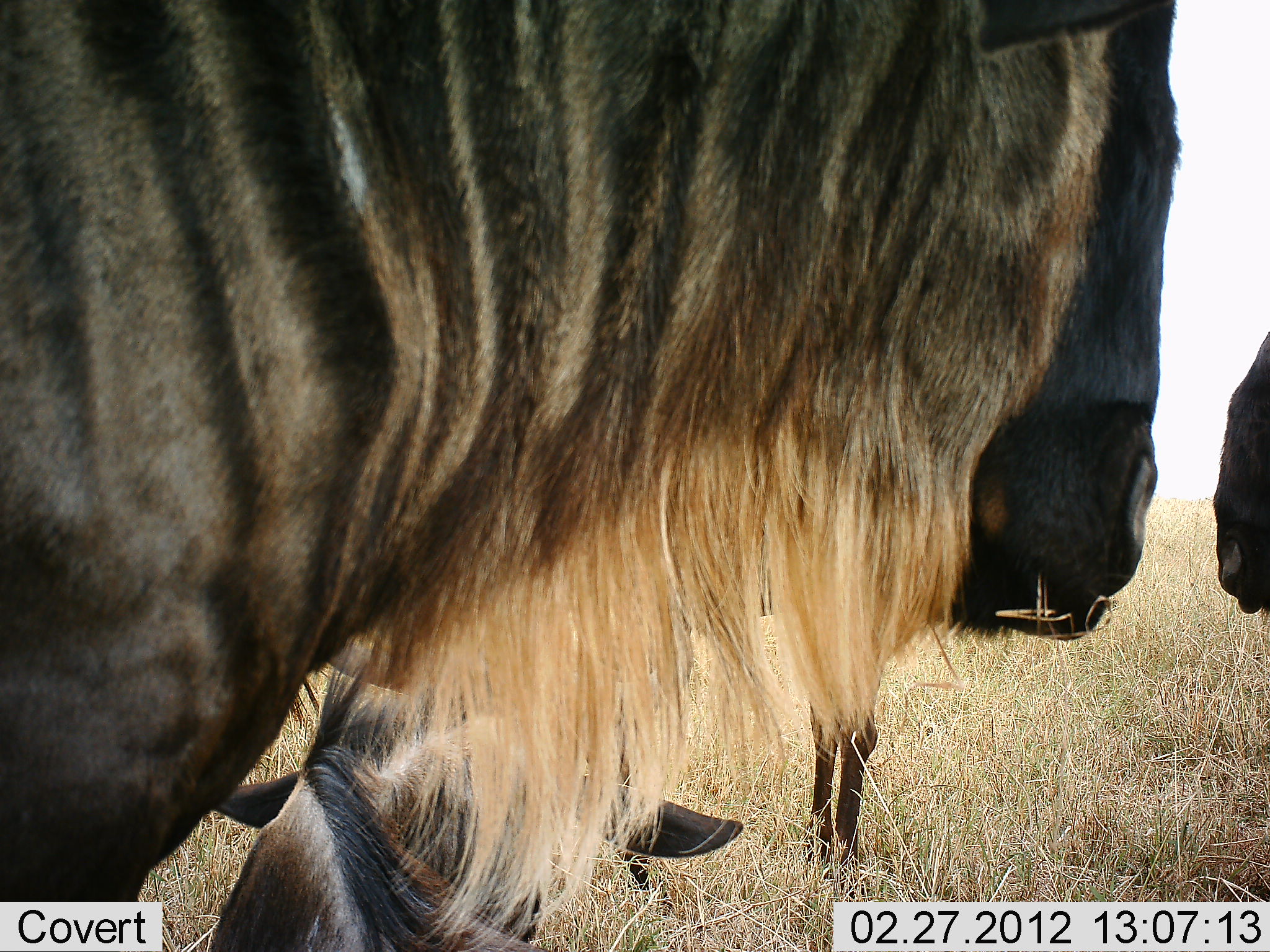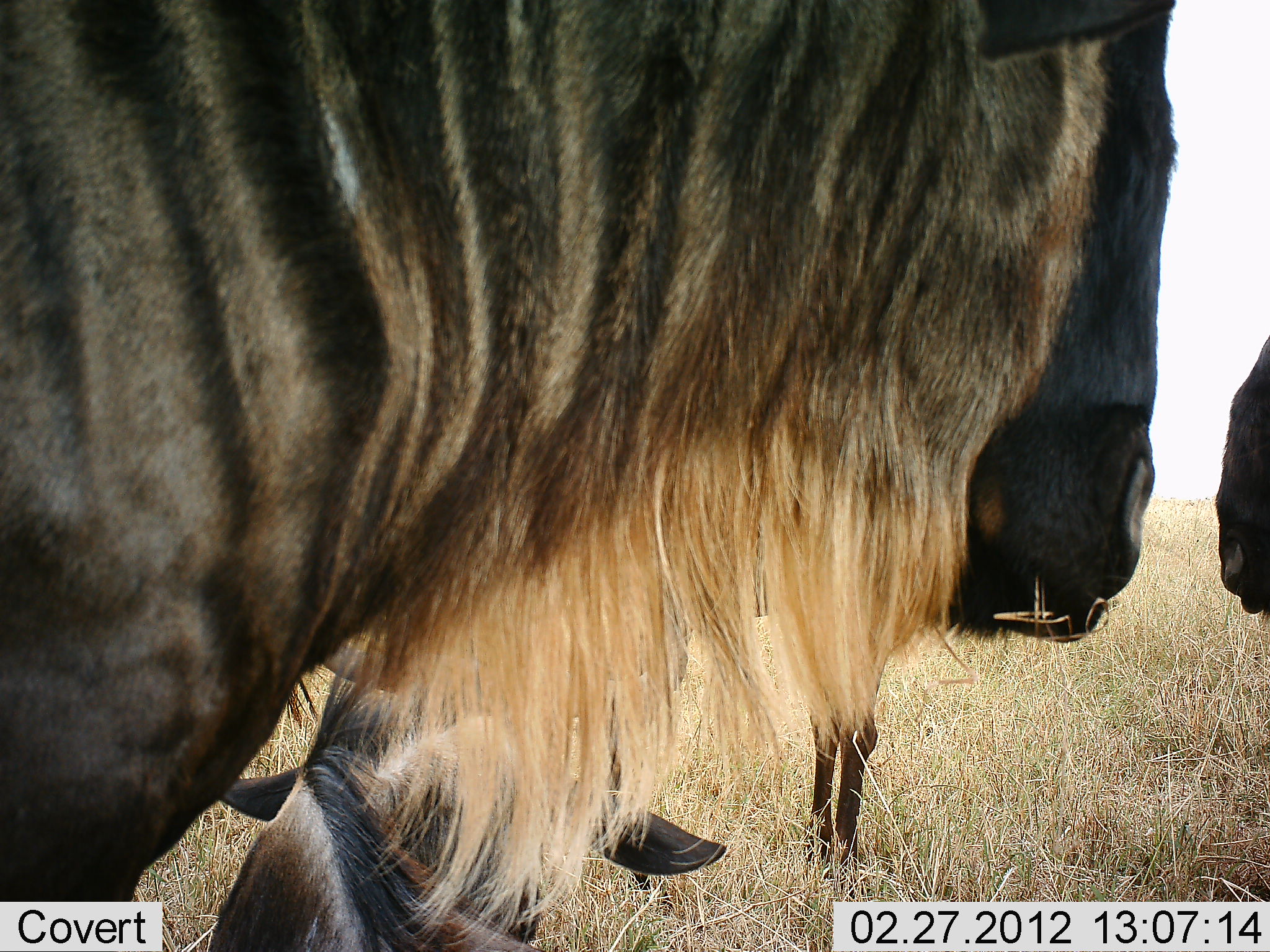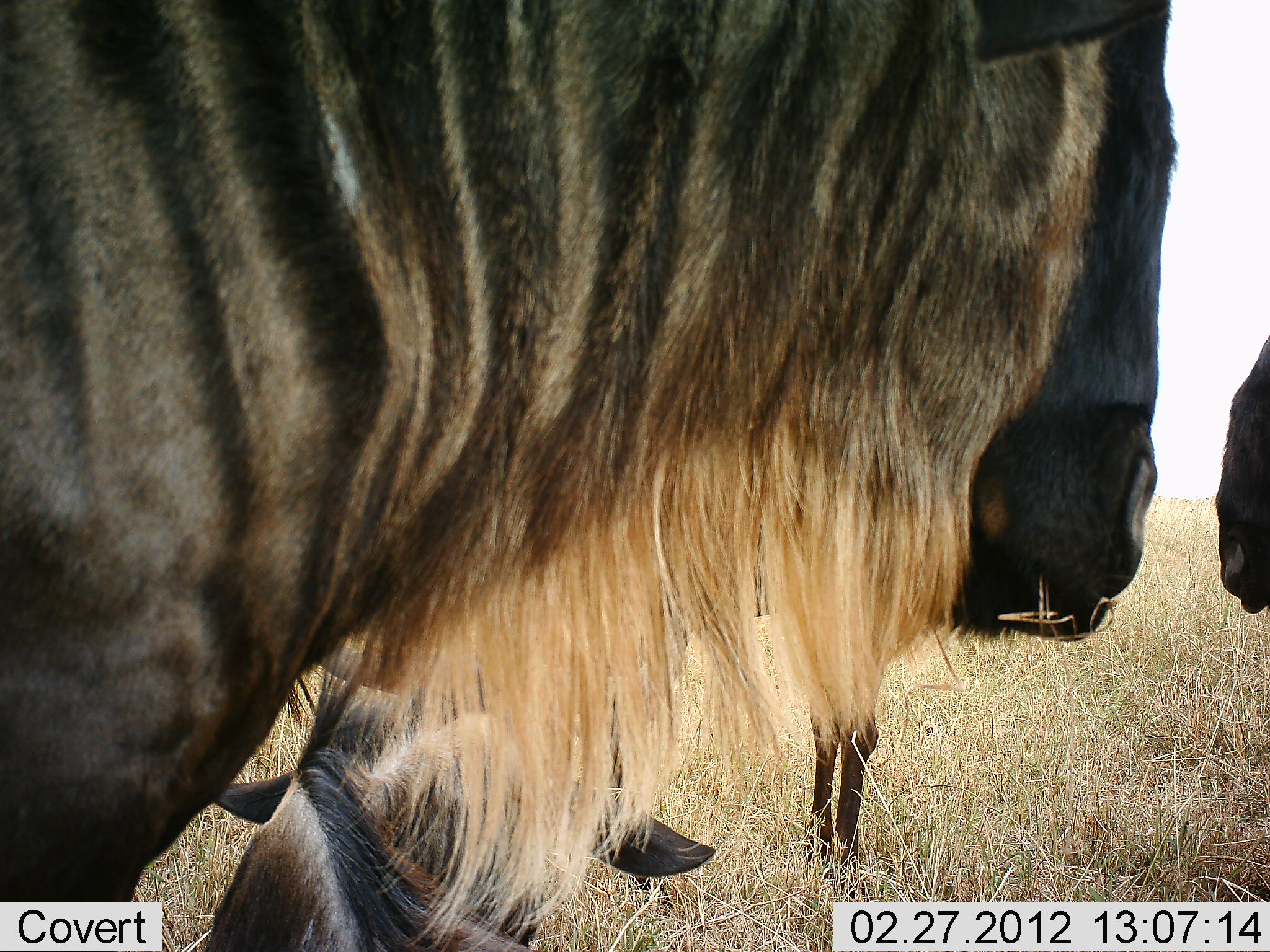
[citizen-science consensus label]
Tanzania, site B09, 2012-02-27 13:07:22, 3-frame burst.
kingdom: Animalia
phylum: Chordata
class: Mammalia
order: Artiodactyla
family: Bovidae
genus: Connochaetes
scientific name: Connochaetes taurinus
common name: blue wildebeest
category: wildebeest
Wildebeest (blue wildebeest) (Connochaetes taurinus), count 4. Behavior (volunteer vote fractions): standing 94%, resting 65%, moving 0%, interacting 0%. Young present (vote fraction): 24%. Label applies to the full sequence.